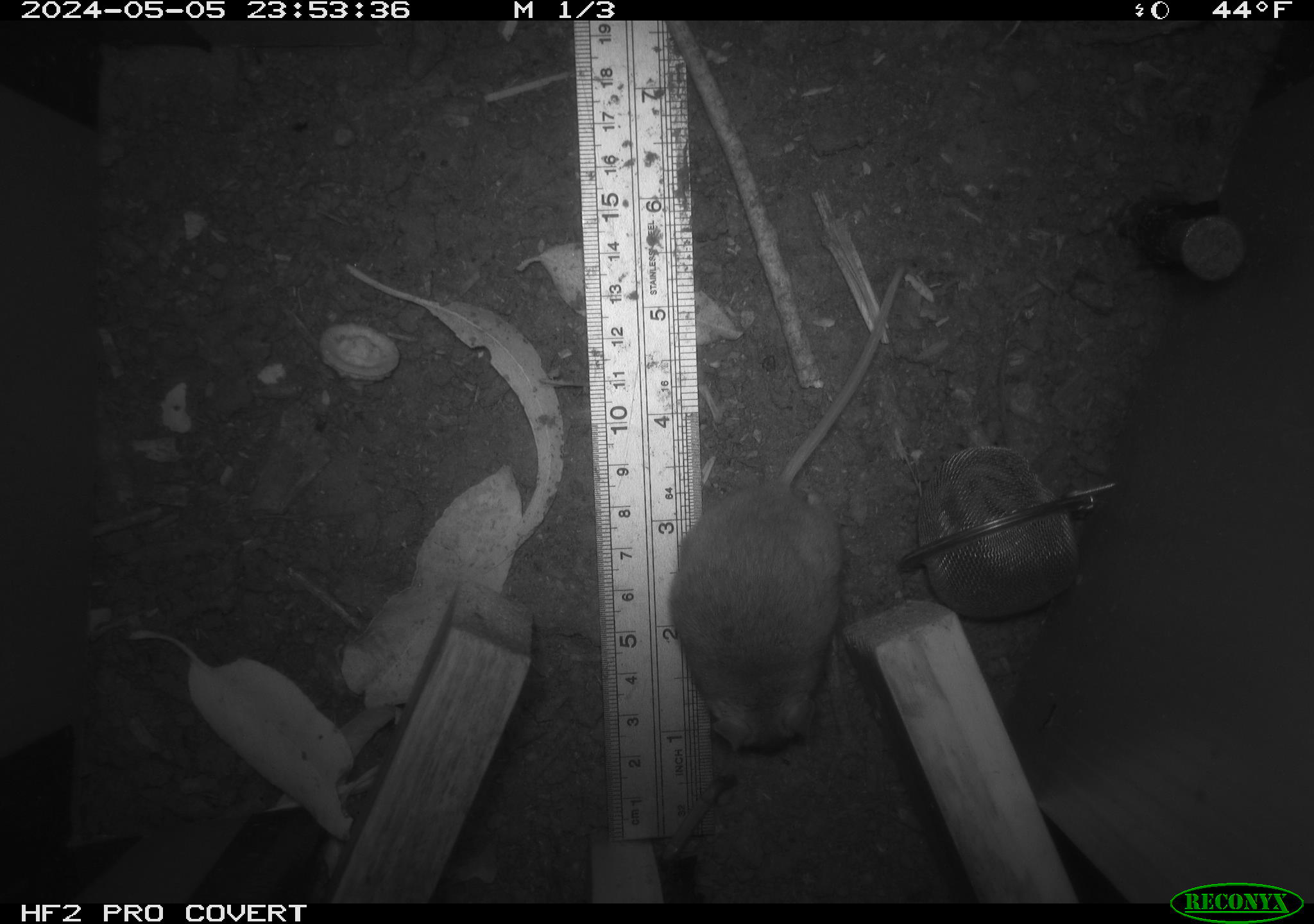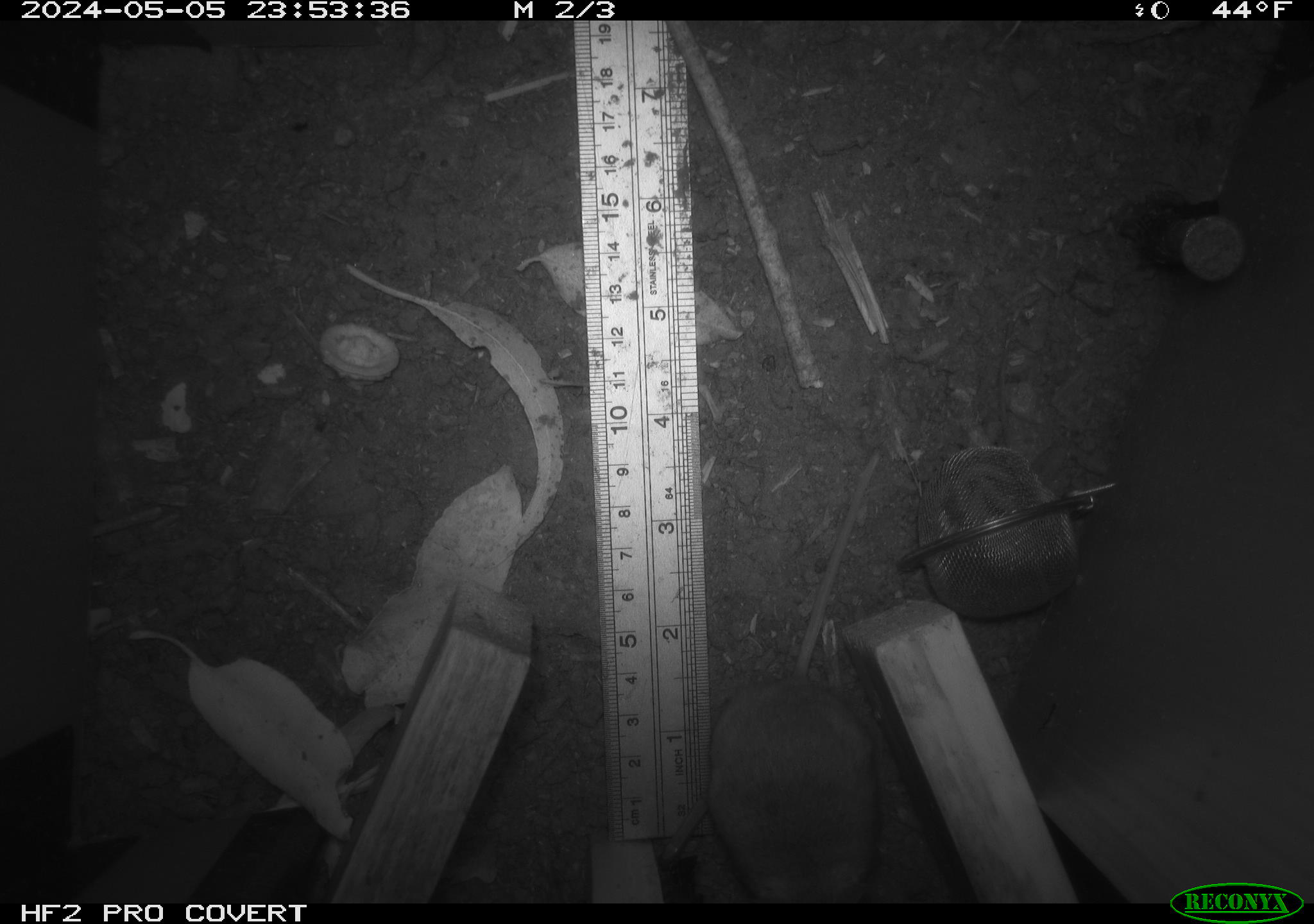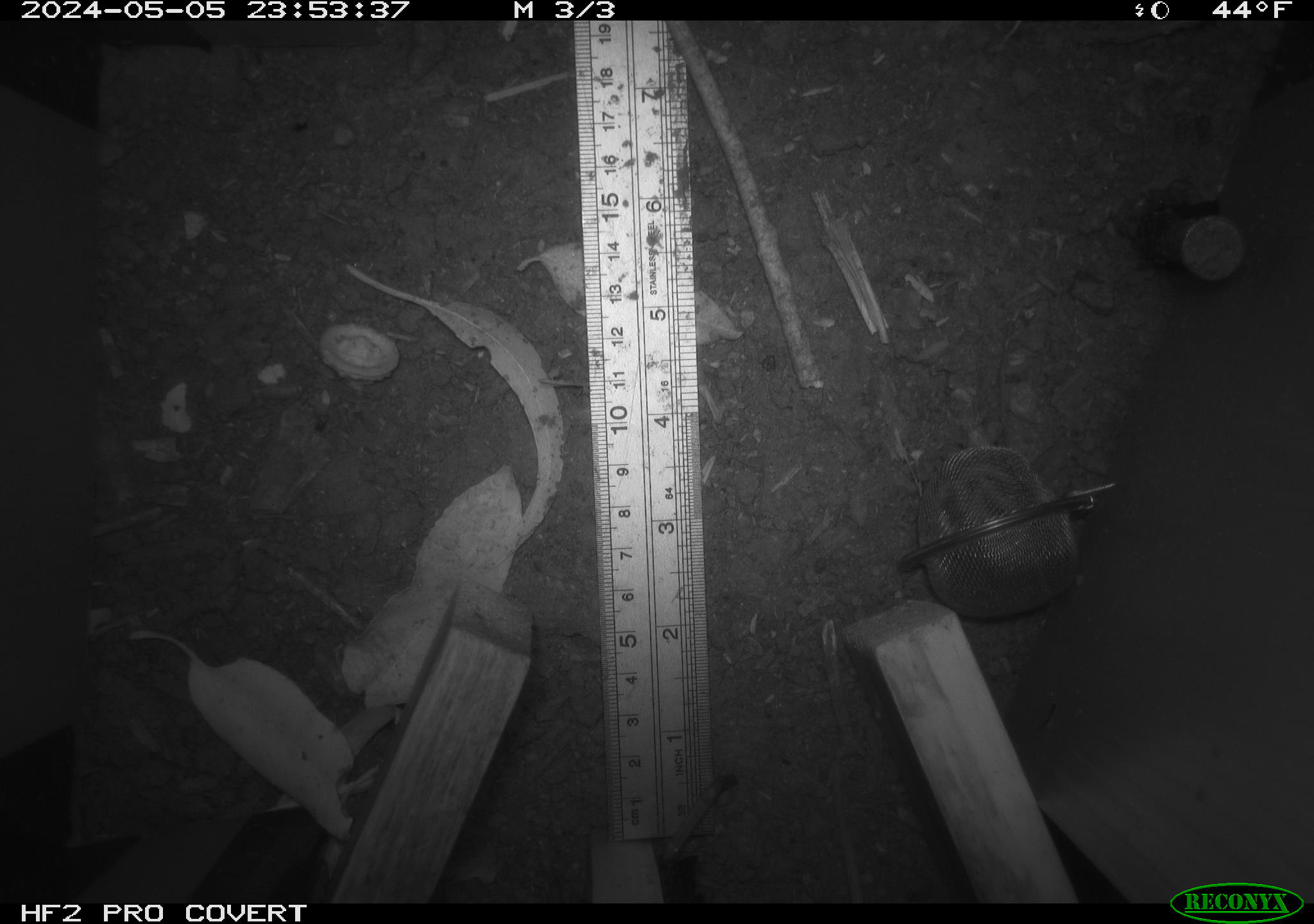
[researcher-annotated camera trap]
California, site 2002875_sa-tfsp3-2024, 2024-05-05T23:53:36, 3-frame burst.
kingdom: Animalia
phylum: Chordata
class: Mammalia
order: Rodentia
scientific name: Rodentia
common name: mouse species